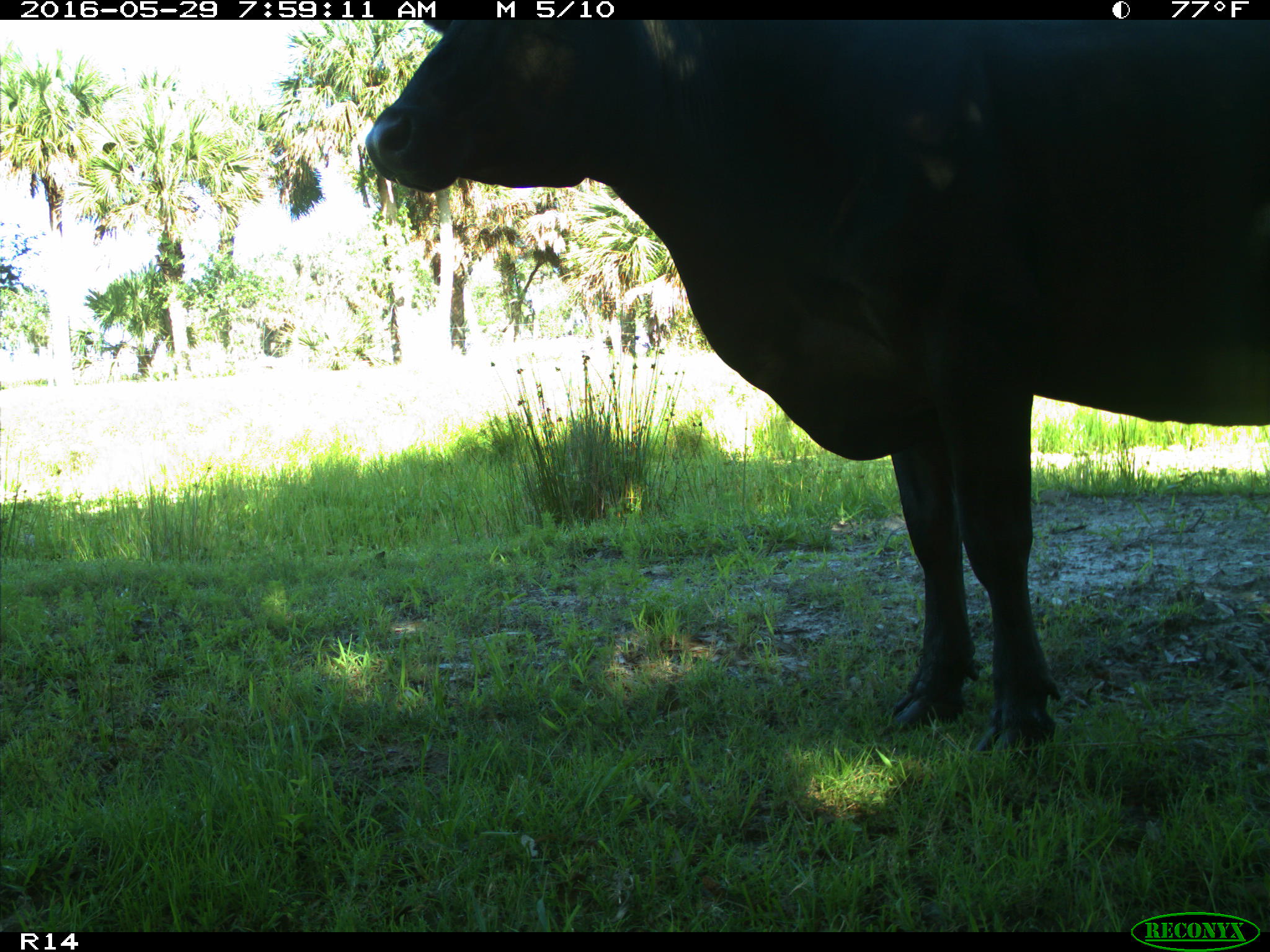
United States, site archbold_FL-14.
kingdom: Animalia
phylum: Chordata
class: Mammalia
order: Artiodactyla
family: Bovidae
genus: Bos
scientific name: Bos taurus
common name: domestic cow